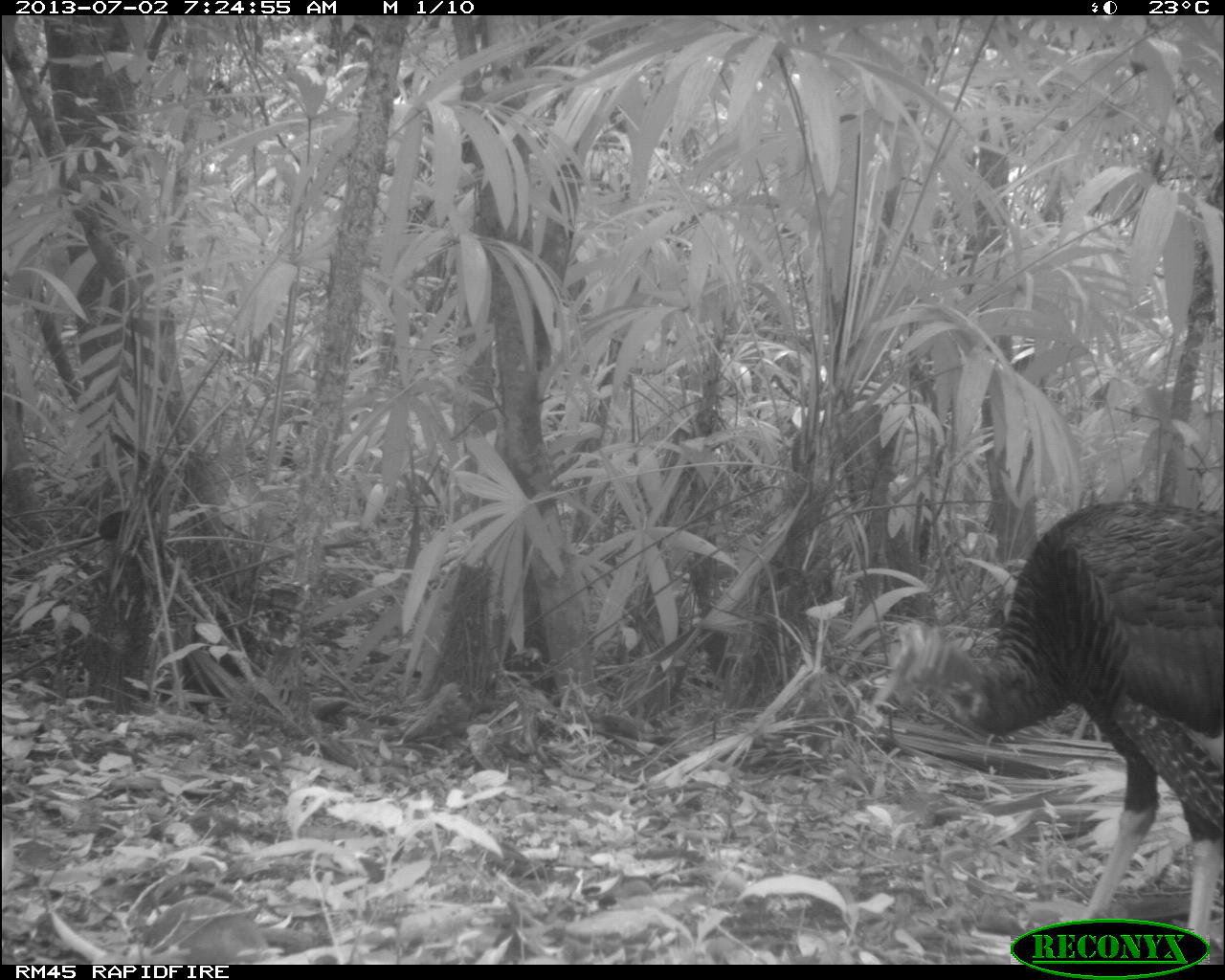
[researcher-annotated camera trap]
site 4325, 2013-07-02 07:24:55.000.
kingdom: Animalia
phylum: Chordata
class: Aves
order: Galliformes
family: Phasianidae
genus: Meleagris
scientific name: Meleagris ocellata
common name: ocellated turkey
Meleagris ocellata (ocellated turkey), count 1, sex male.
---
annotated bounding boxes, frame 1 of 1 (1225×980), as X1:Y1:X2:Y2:
meleagris ocellata: 869:501:1225:961